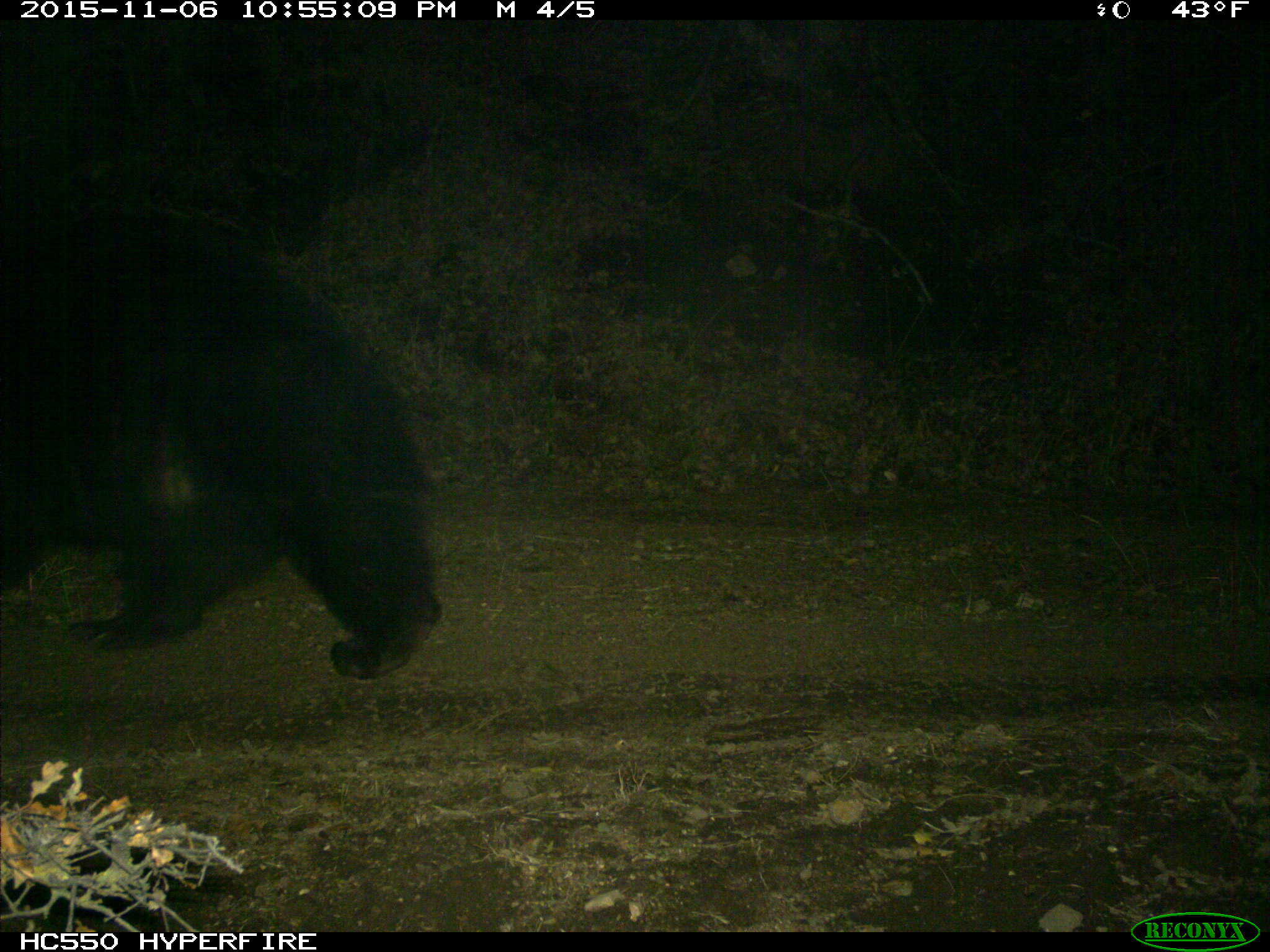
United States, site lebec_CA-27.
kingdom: Animalia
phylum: Chordata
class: Mammalia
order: Carnivora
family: Ursidae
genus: Ursus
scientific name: Ursus americanus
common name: american black bear